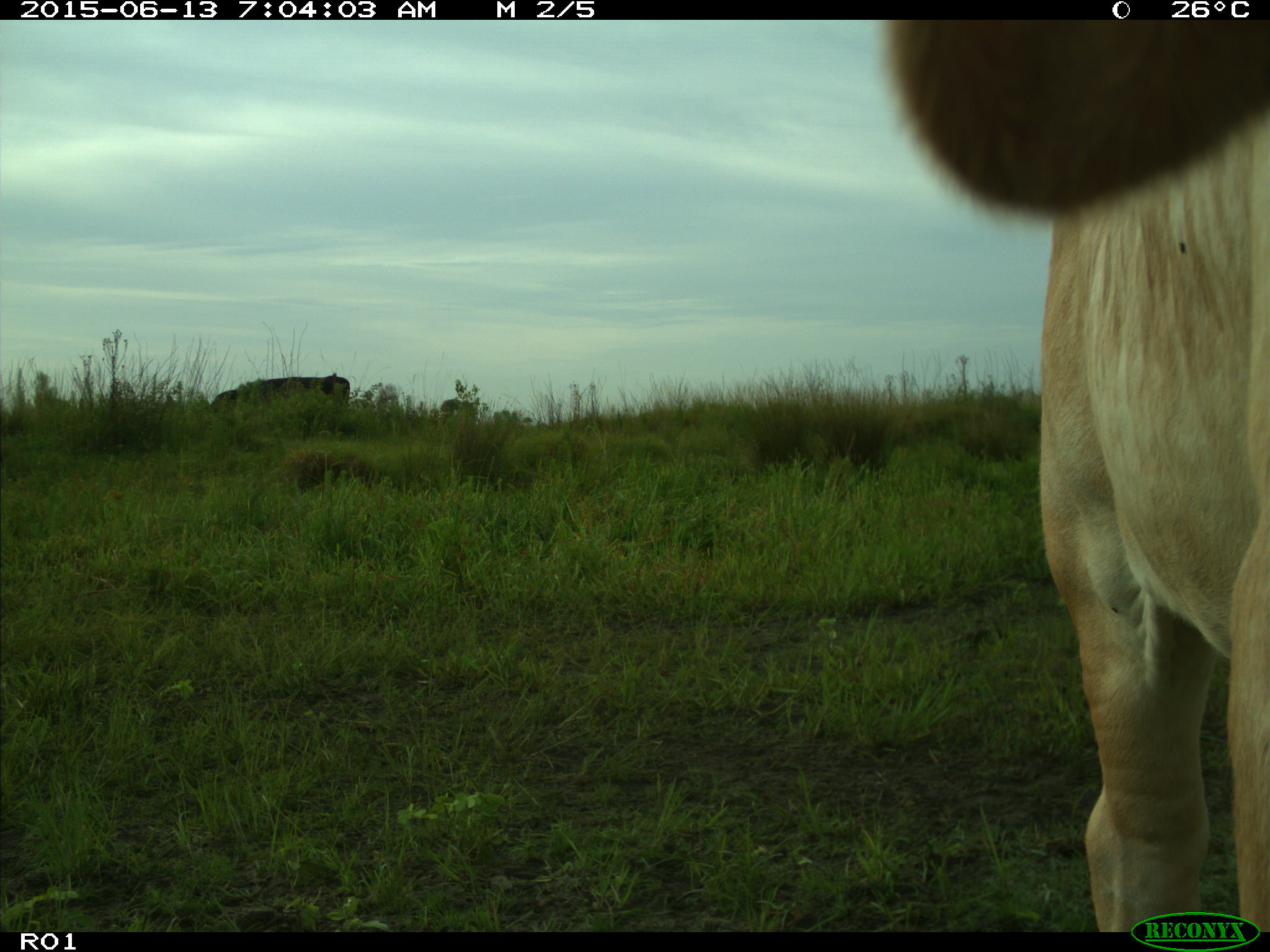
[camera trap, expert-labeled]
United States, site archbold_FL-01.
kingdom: Animalia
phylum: Chordata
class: Mammalia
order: Artiodactyla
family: Bovidae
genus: Bos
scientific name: Bos taurus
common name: domestic cow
Bos taurus (domestic cow).